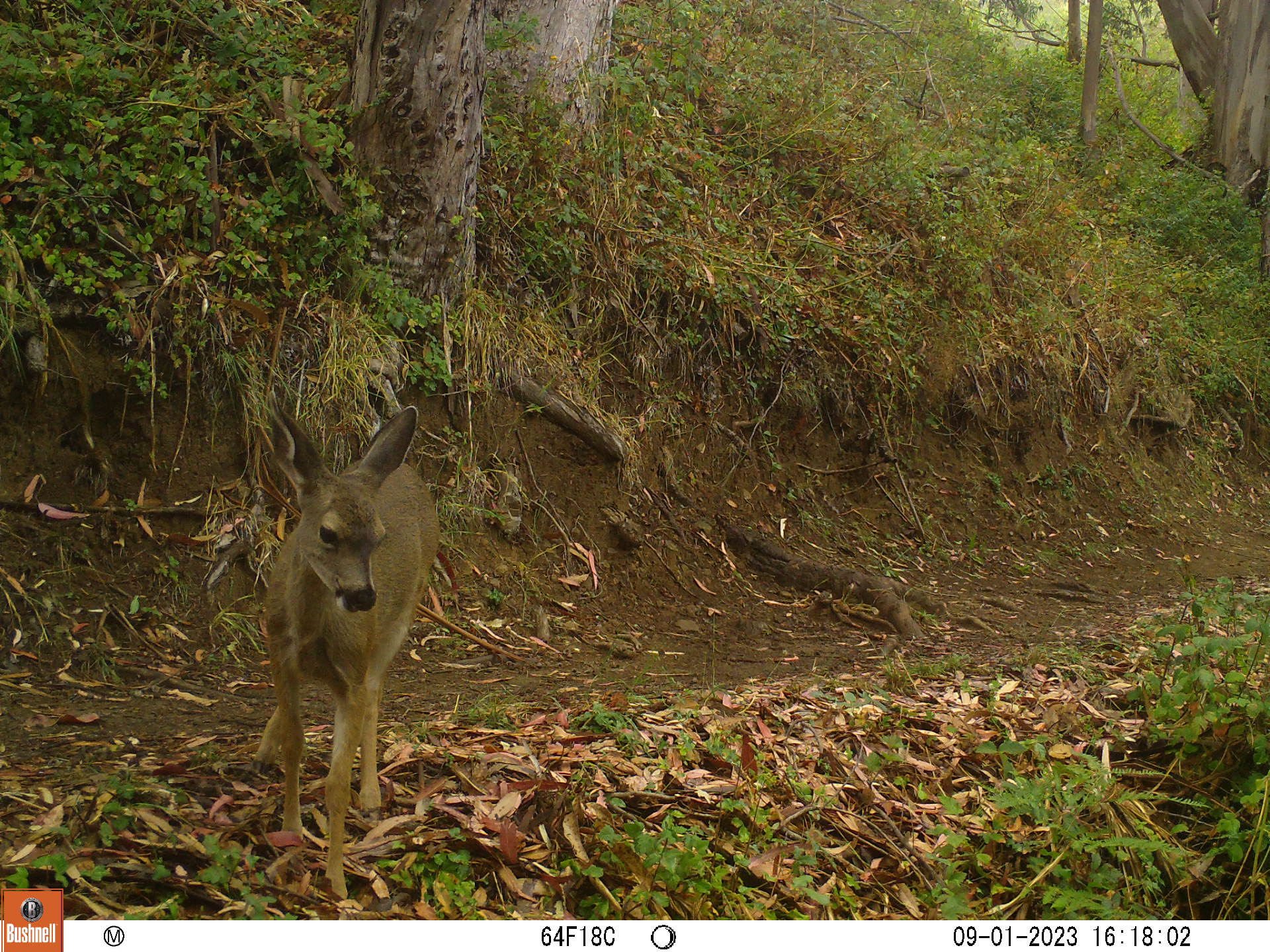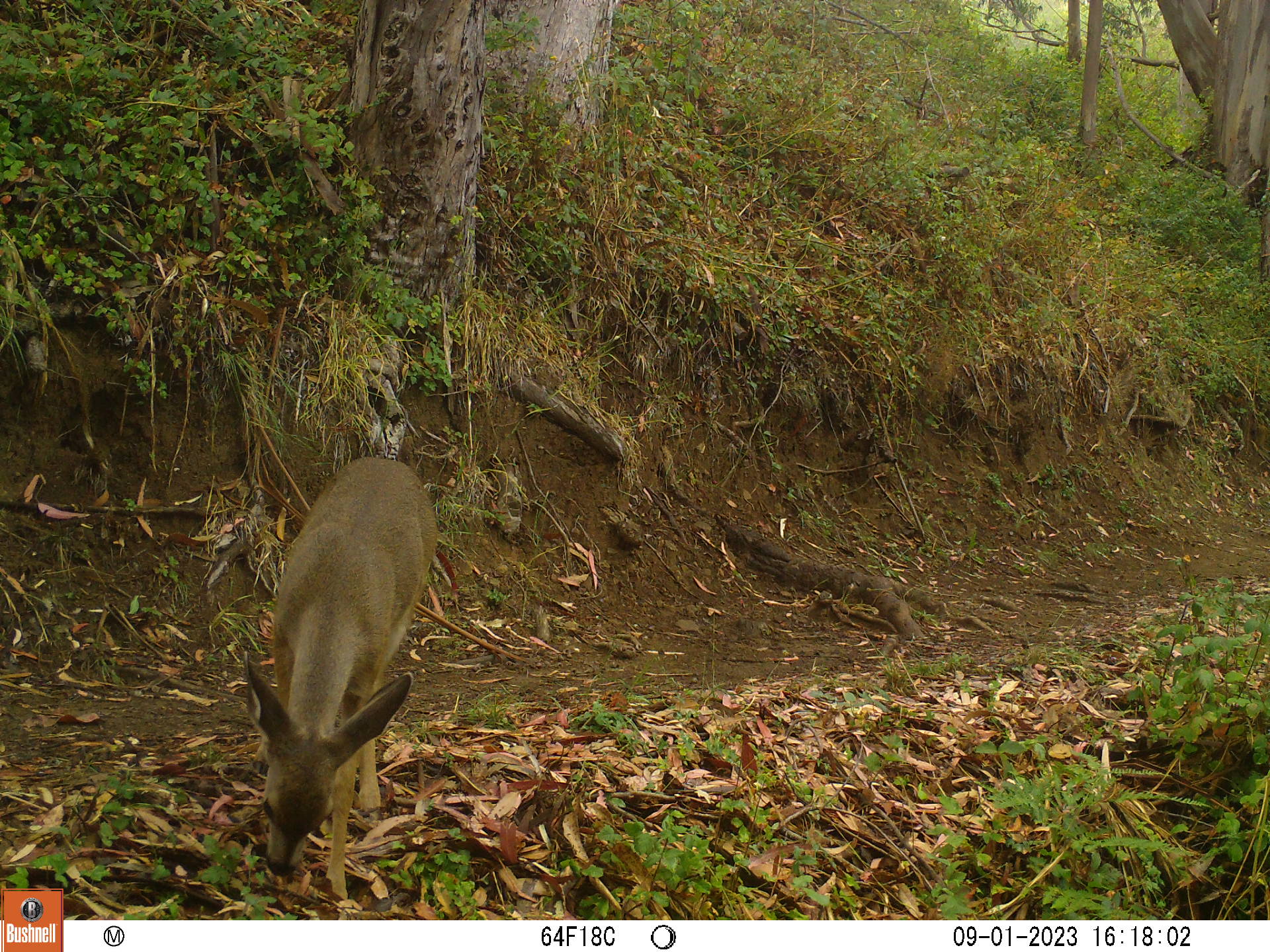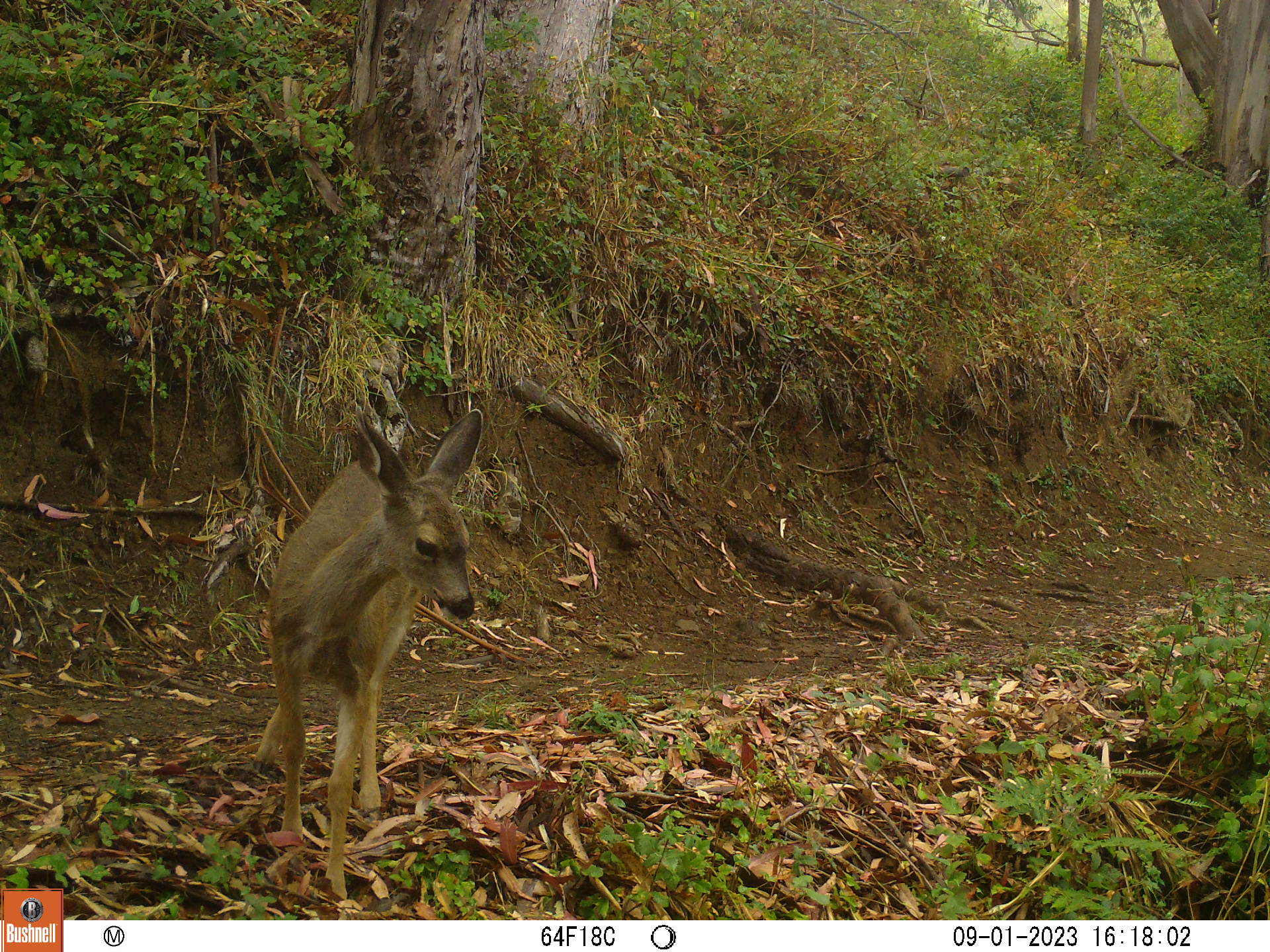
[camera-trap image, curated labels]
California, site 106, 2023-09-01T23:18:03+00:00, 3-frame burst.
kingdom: Animalia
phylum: Chordata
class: Mammalia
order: Artiodactyla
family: Cervidae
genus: Odocoileus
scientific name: Odocoileus hemionus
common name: mule deer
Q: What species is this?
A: Mule deer (Odocoileus hemionus).